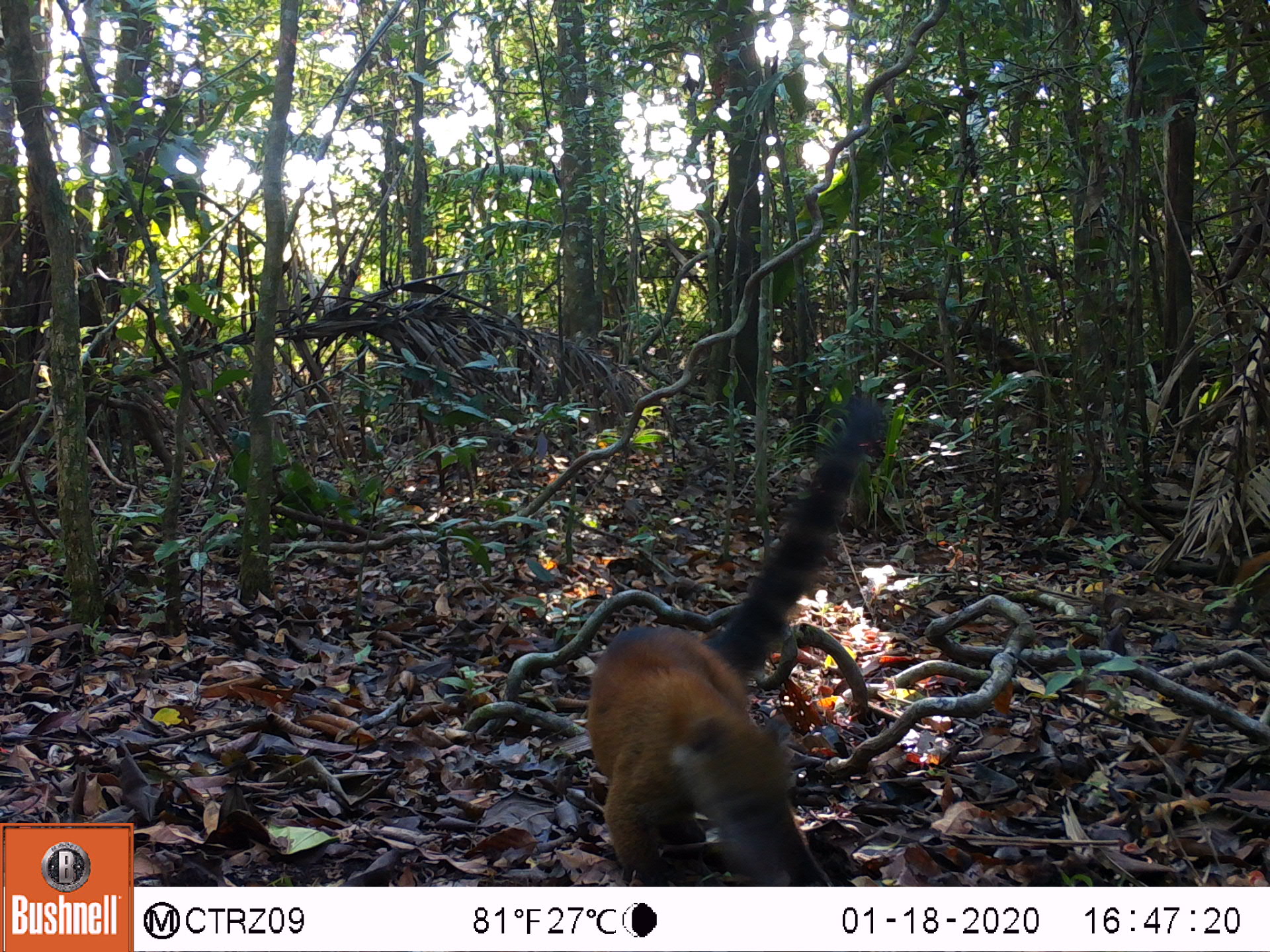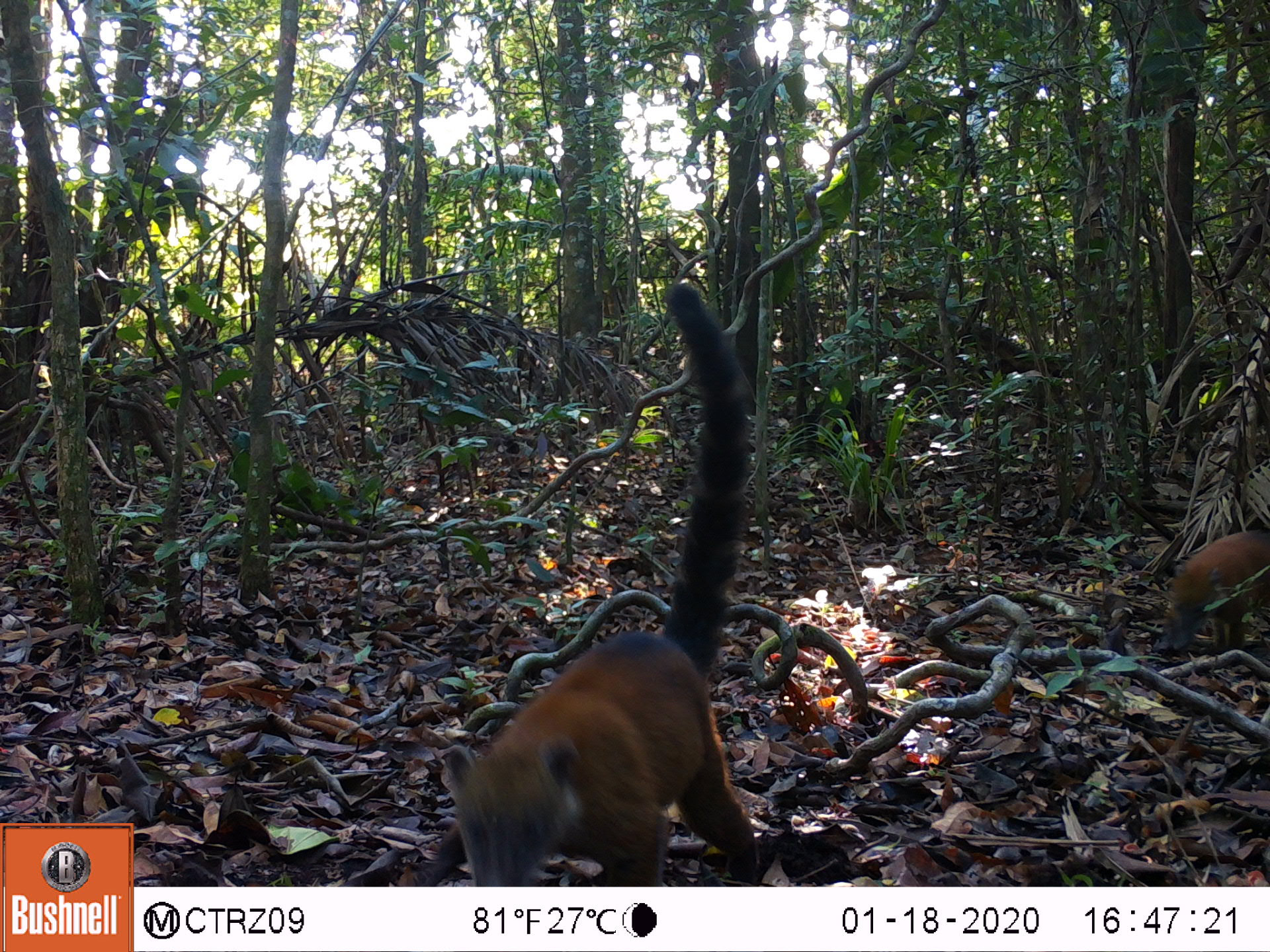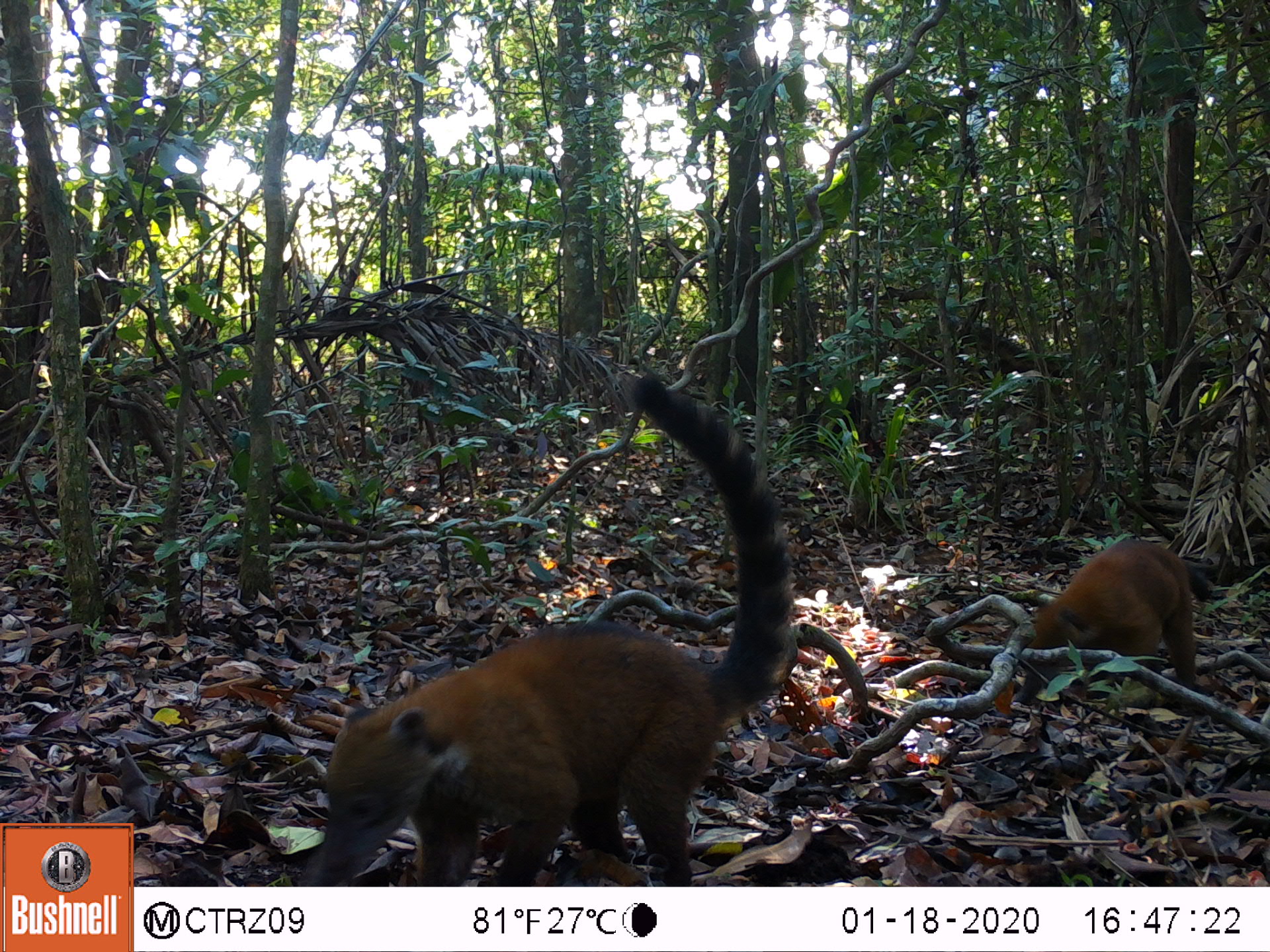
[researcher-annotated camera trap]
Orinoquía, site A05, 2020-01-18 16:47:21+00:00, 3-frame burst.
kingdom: Animalia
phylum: Chordata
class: Mammalia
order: Carnivora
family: Procyonidae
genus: Nasua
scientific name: Nasua nasua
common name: south american coati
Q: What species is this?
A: South american coati (Nasua nasua).